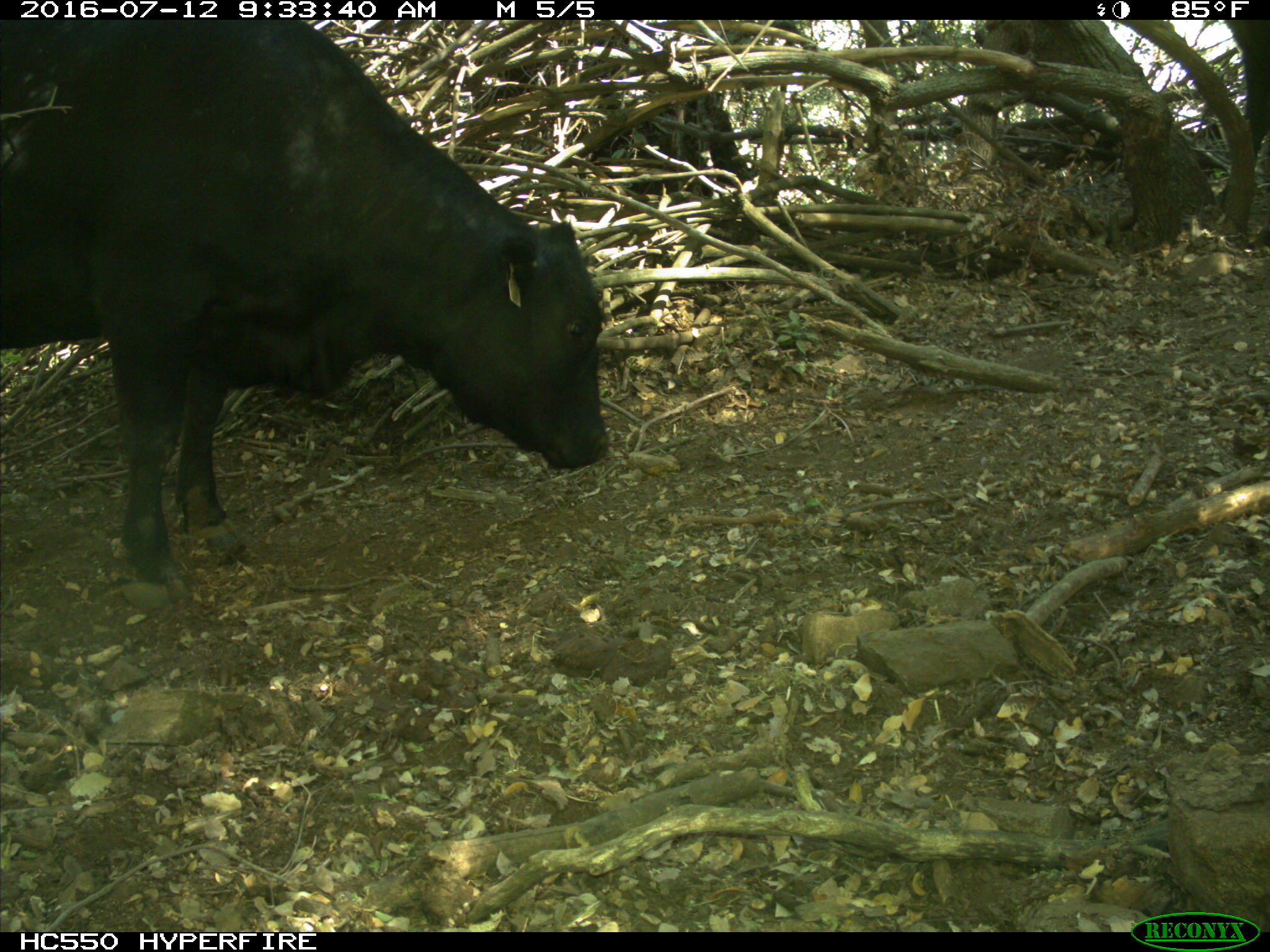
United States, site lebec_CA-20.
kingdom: Animalia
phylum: Chordata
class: Mammalia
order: Artiodactyla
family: Bovidae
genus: Bos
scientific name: Bos taurus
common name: domestic cow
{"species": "Bos taurus (domestic cow)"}